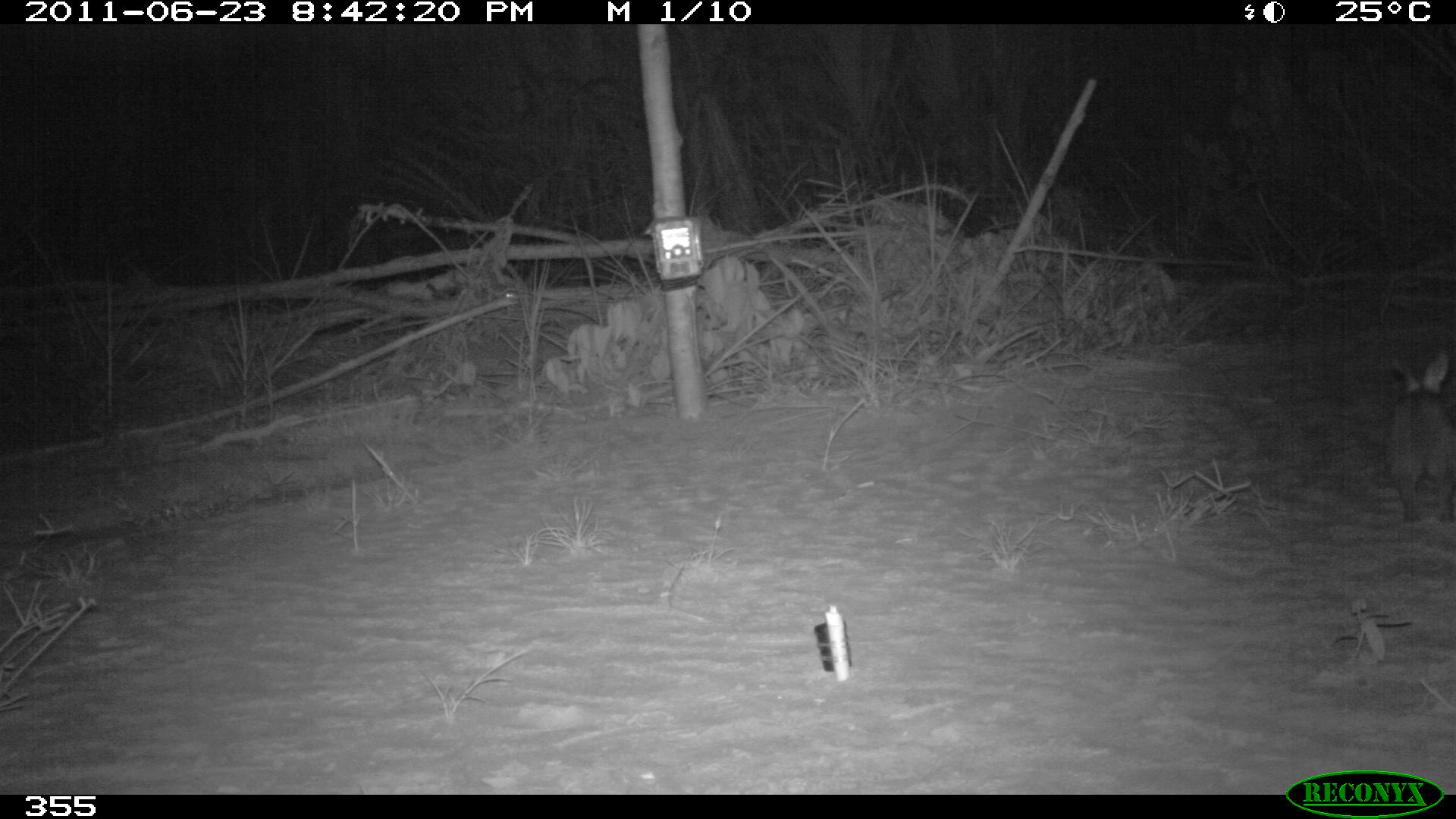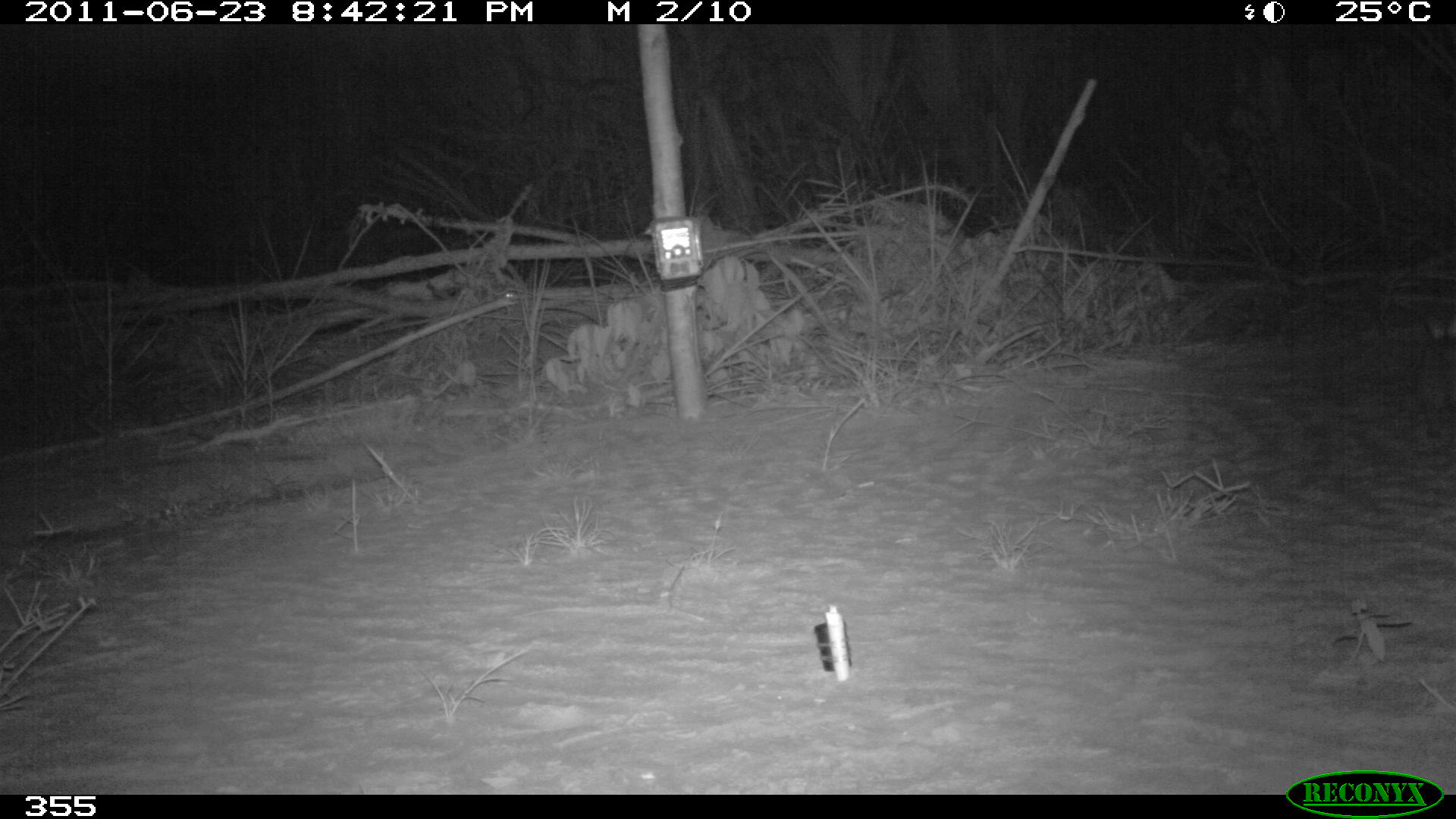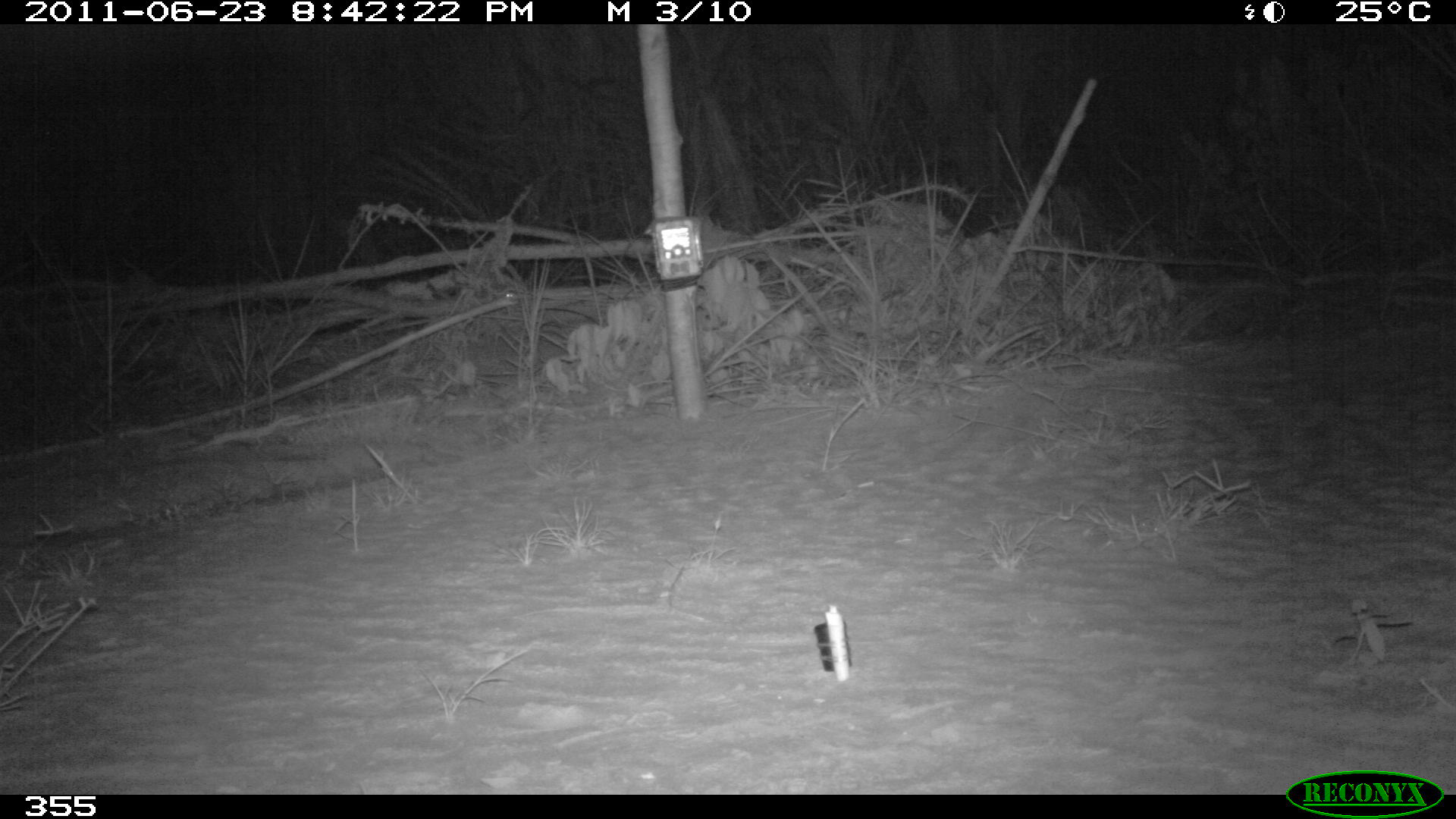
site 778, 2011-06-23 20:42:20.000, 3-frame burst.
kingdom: Animalia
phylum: Chordata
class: Mammalia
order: Lagomorpha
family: Leporidae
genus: Sylvilagus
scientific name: Sylvilagus brasiliensis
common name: tapeti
Sylvilagus brasiliensis (tapeti).